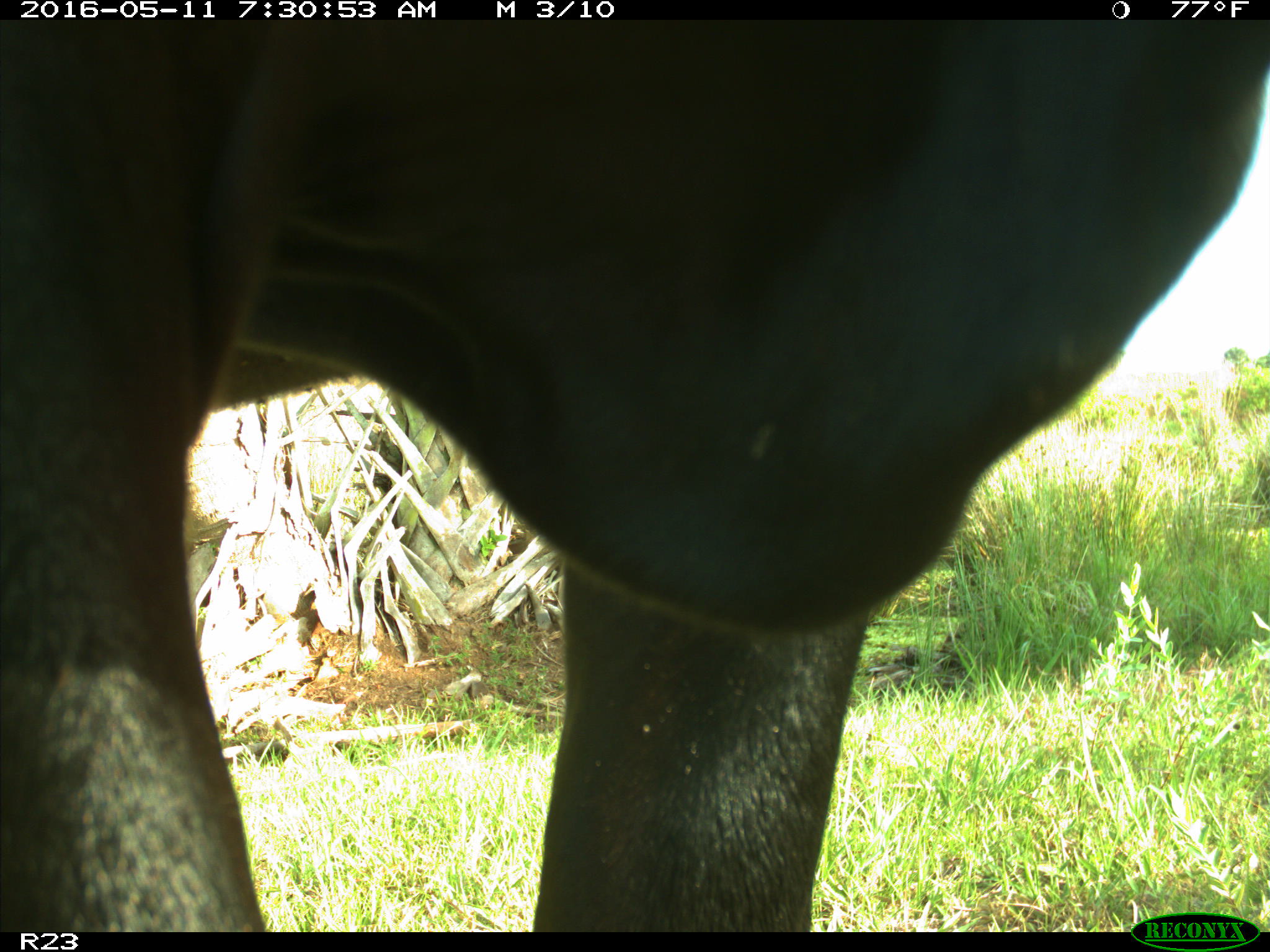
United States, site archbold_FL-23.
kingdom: Animalia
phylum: Chordata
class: Mammalia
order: Artiodactyla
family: Bovidae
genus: Bos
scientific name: Bos taurus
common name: domestic cow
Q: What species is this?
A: Bos taurus (domestic cow).